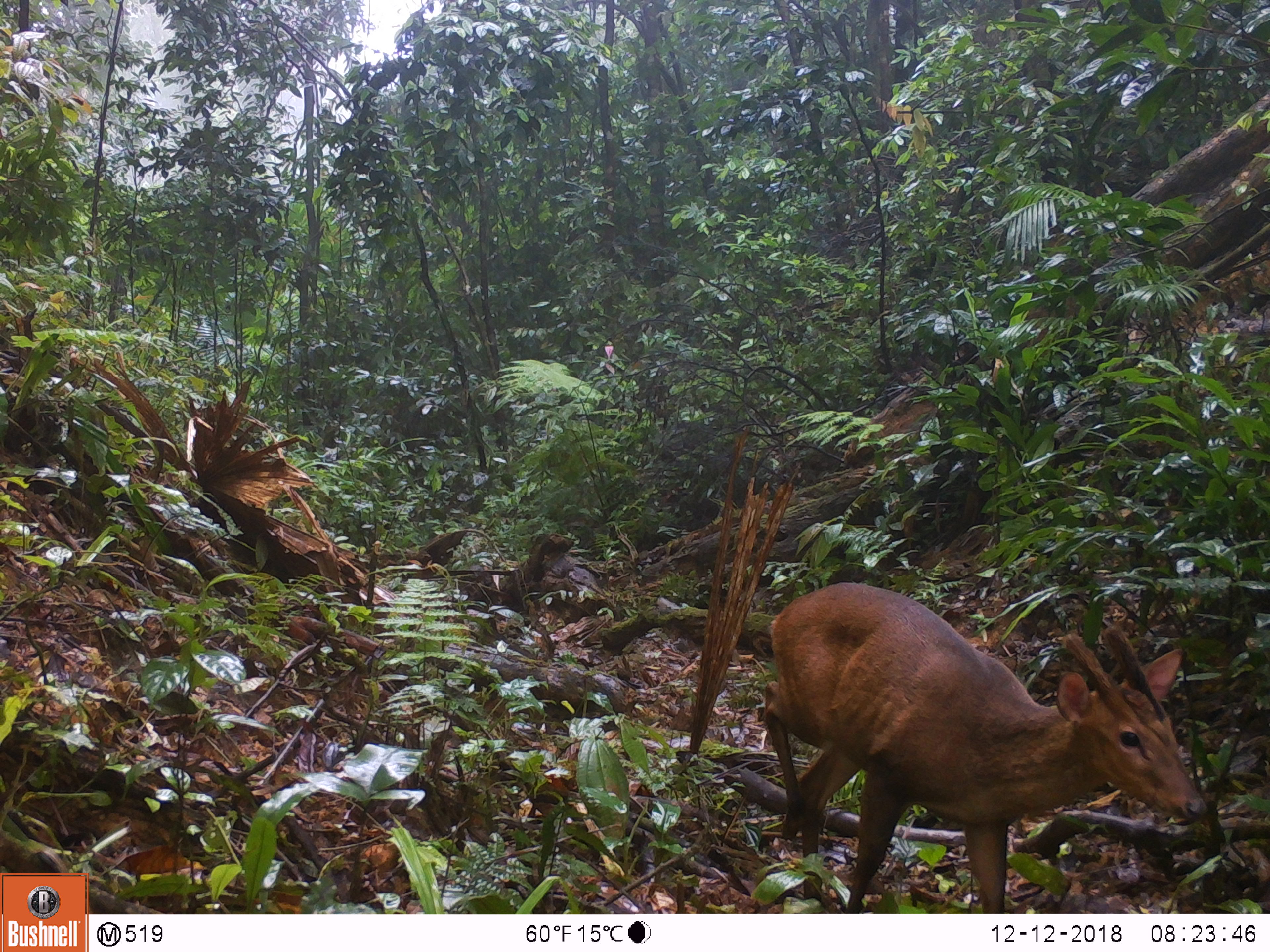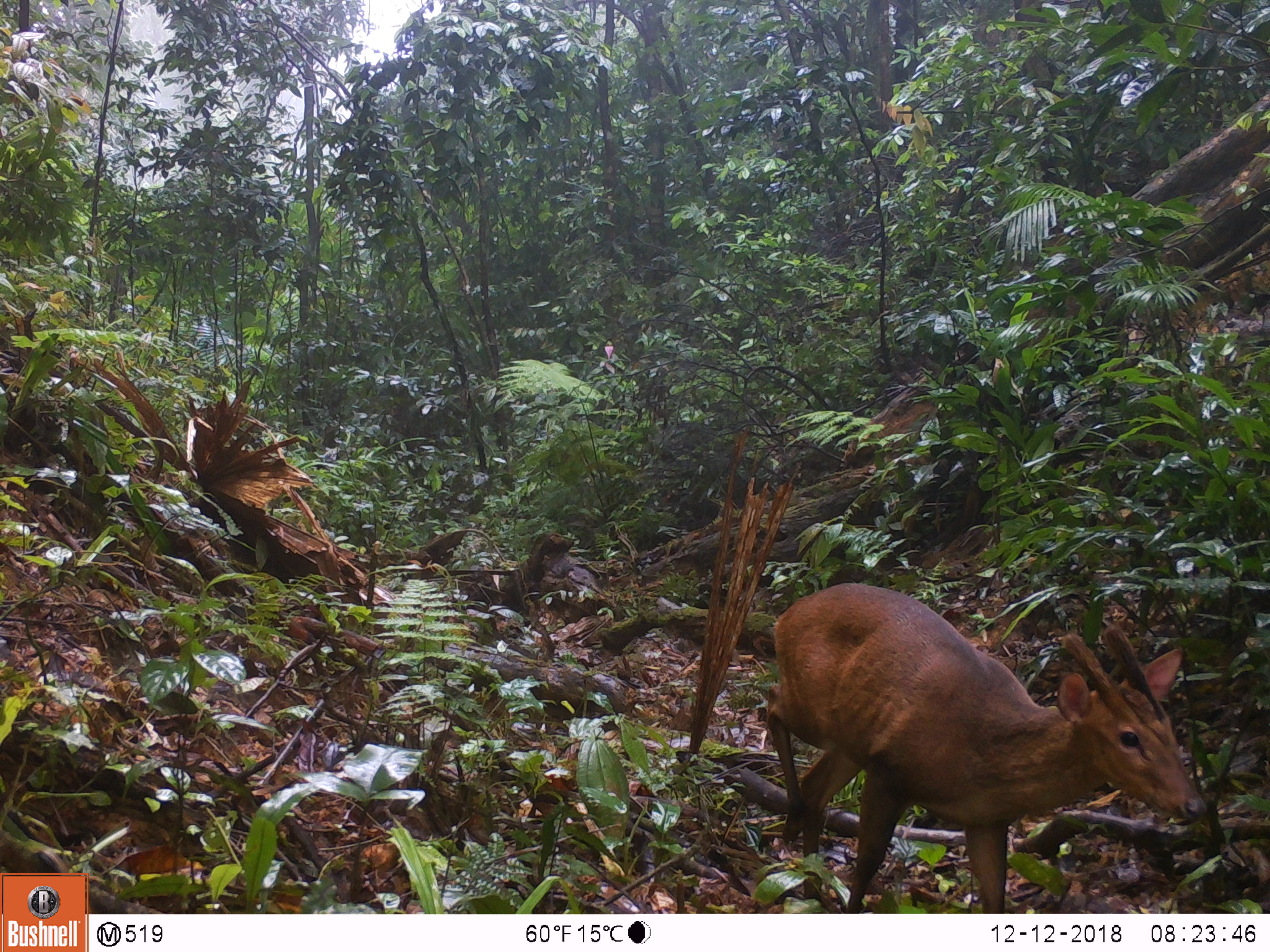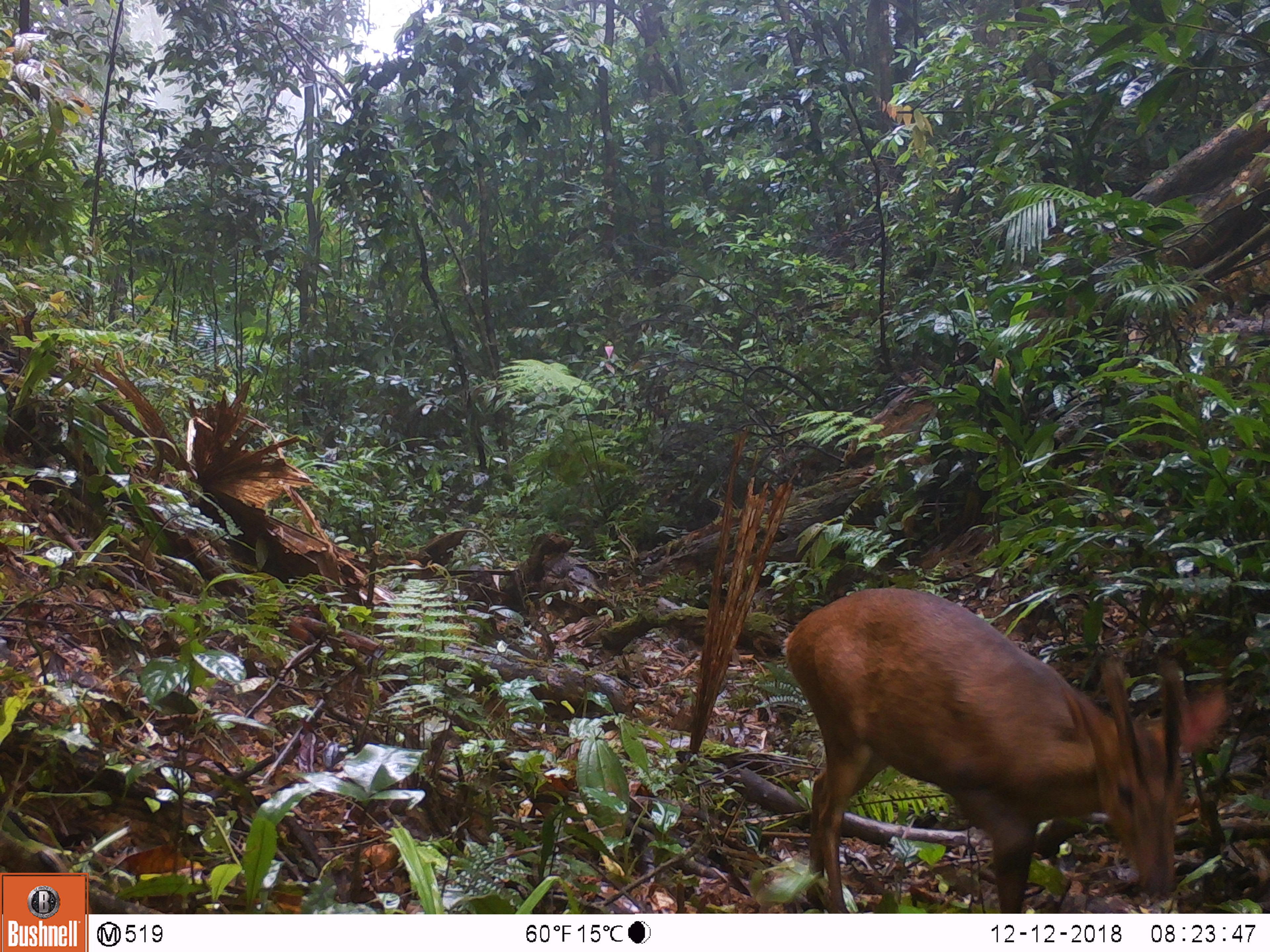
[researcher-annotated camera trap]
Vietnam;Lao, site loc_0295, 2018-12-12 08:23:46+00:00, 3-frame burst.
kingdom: Animalia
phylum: Chordata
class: Mammalia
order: Artiodactyla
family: Cervidae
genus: Muntiacus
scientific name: Muntiacus vuquangensis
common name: large-antlered muntjac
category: large antlered muntjac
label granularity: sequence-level